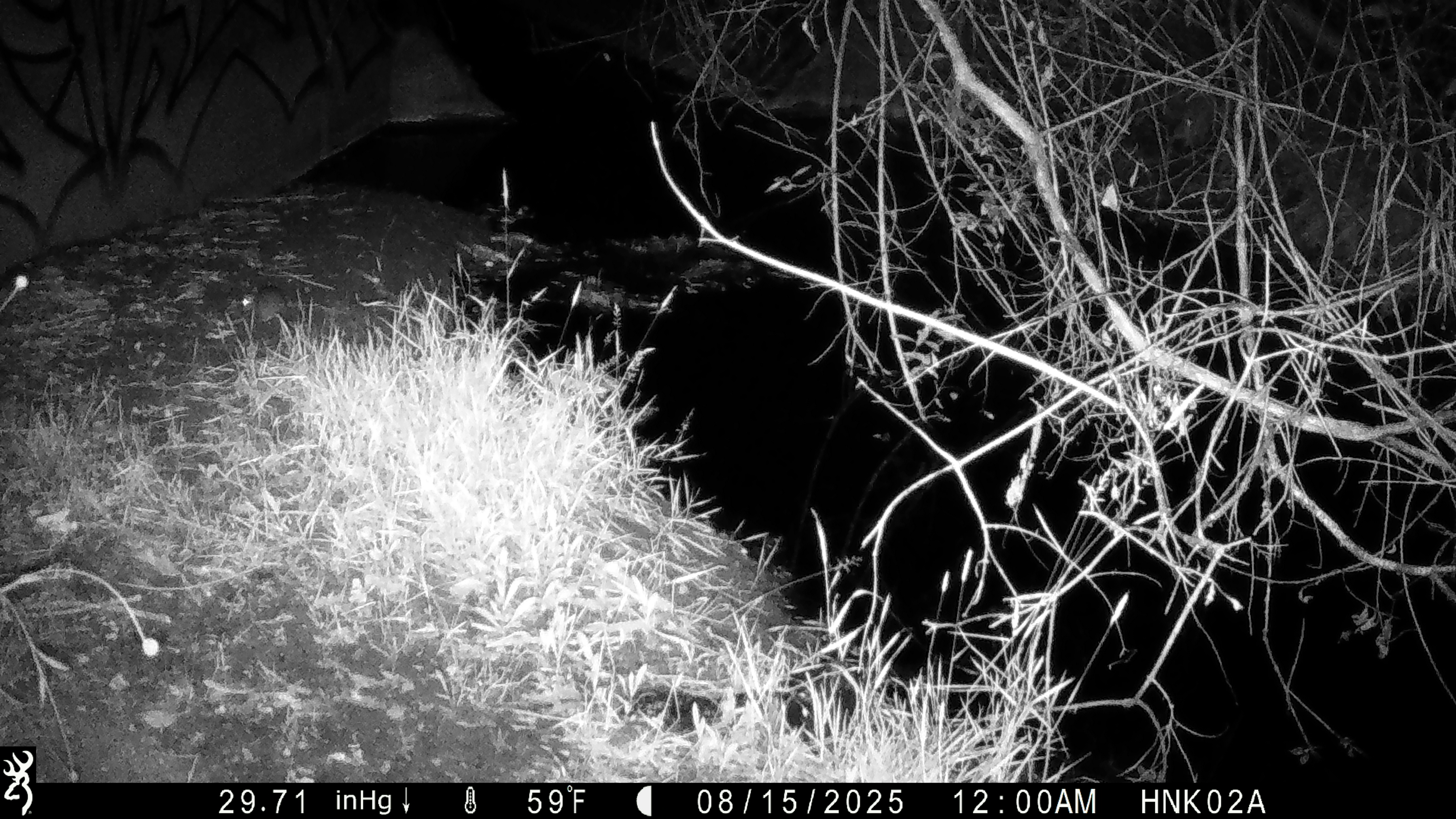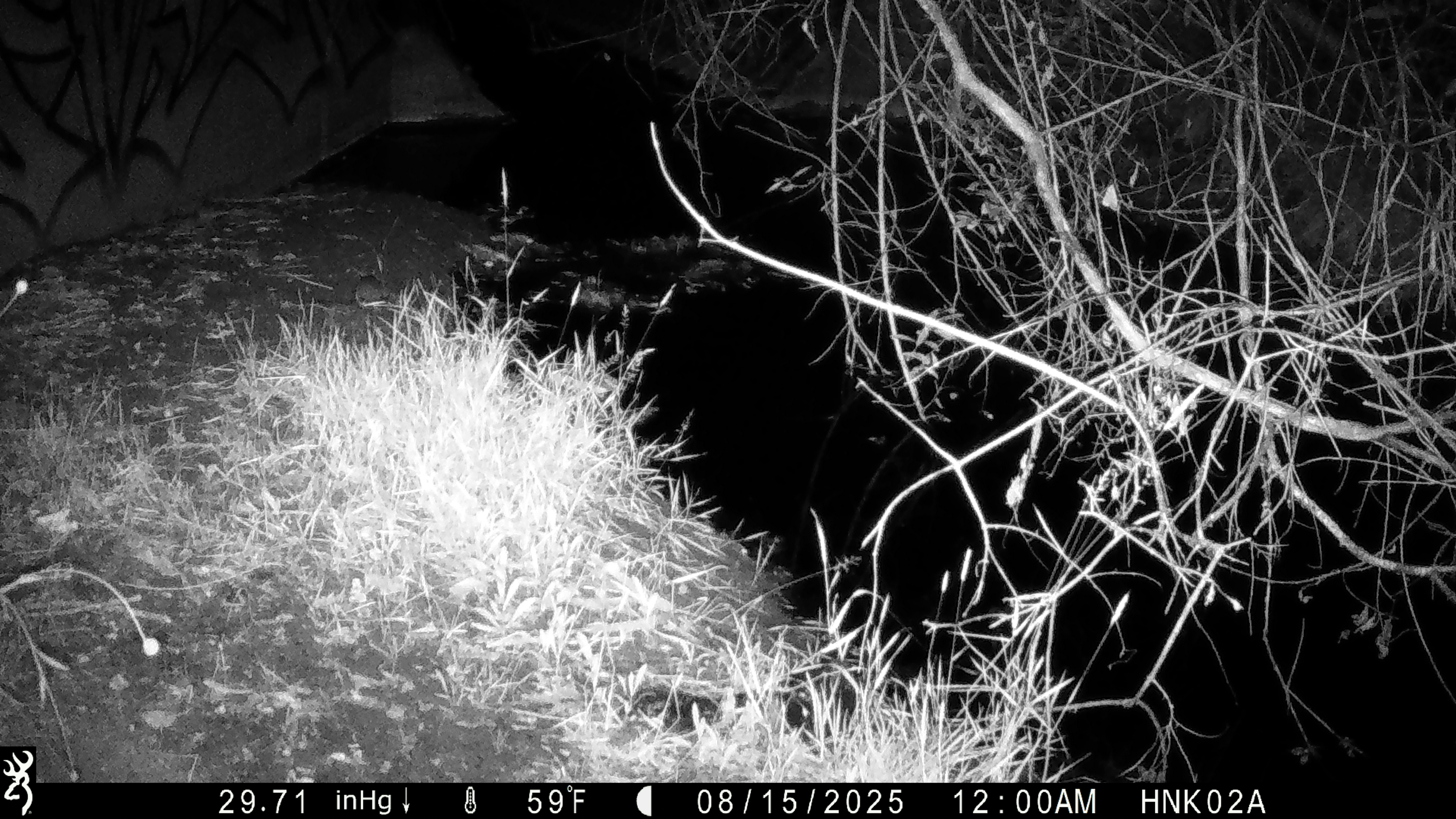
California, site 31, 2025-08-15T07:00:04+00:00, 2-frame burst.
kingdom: Animalia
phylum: Chordata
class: Mammalia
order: Rodentia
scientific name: Rodentia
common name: mouse or rat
Mouse or rat (Rodentia).